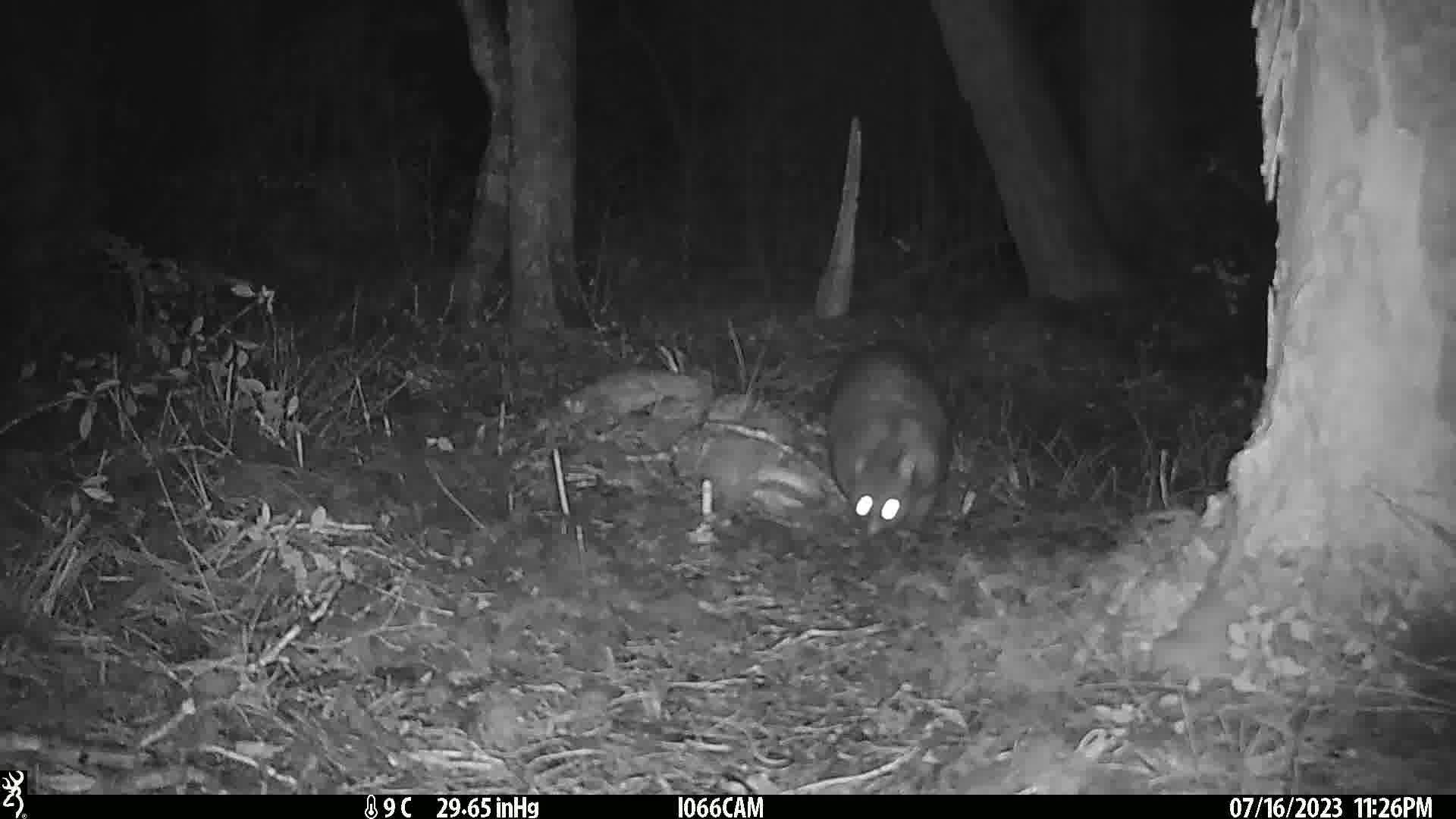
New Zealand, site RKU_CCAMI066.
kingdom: Animalia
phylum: Chordata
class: Mammalia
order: Diprotodontia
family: Phalangeridae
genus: Trichosurus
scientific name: Trichosurus vulpecula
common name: common brushtail possum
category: possum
Possum (common brushtail possum) (Trichosurus vulpecula).